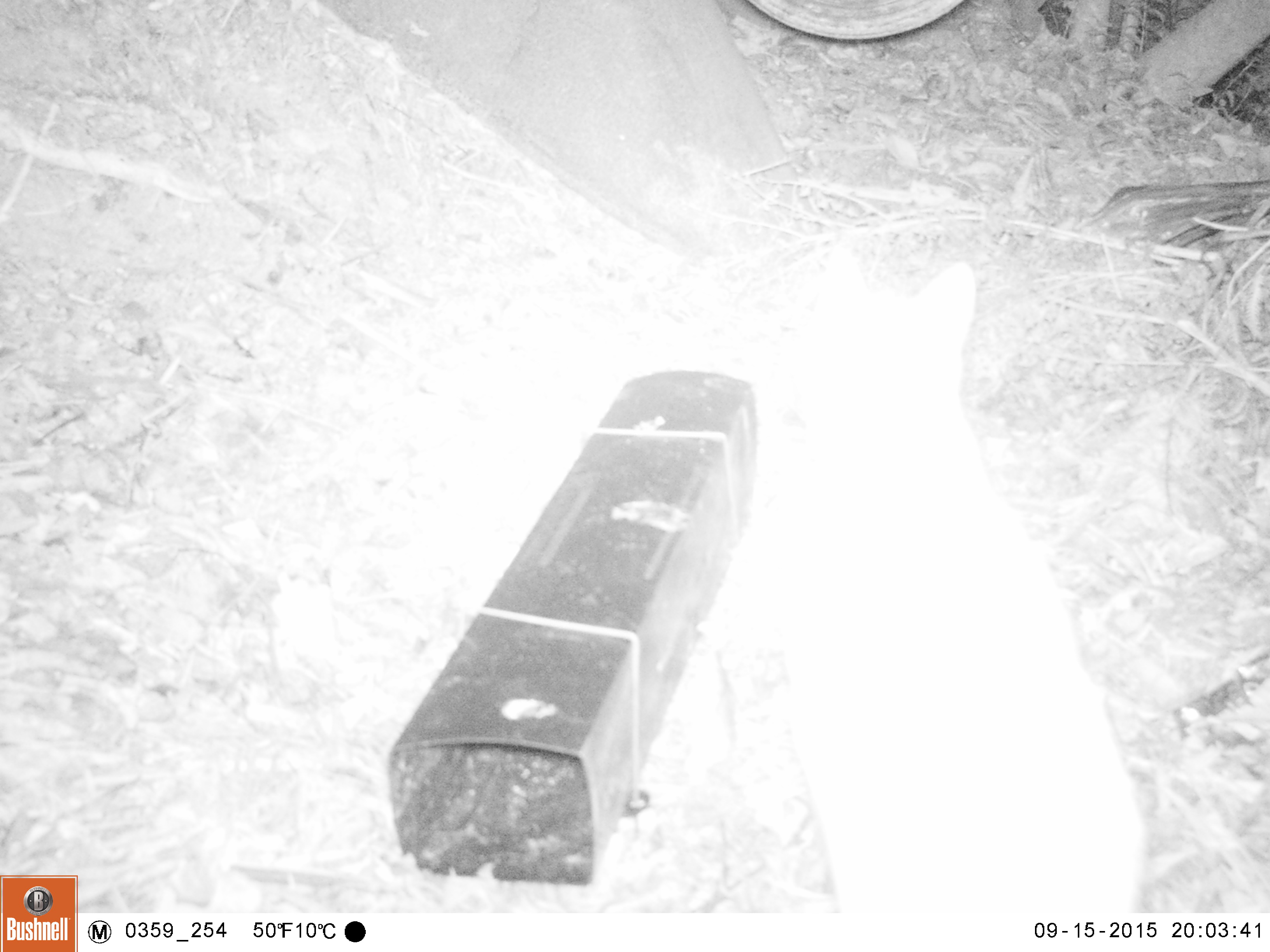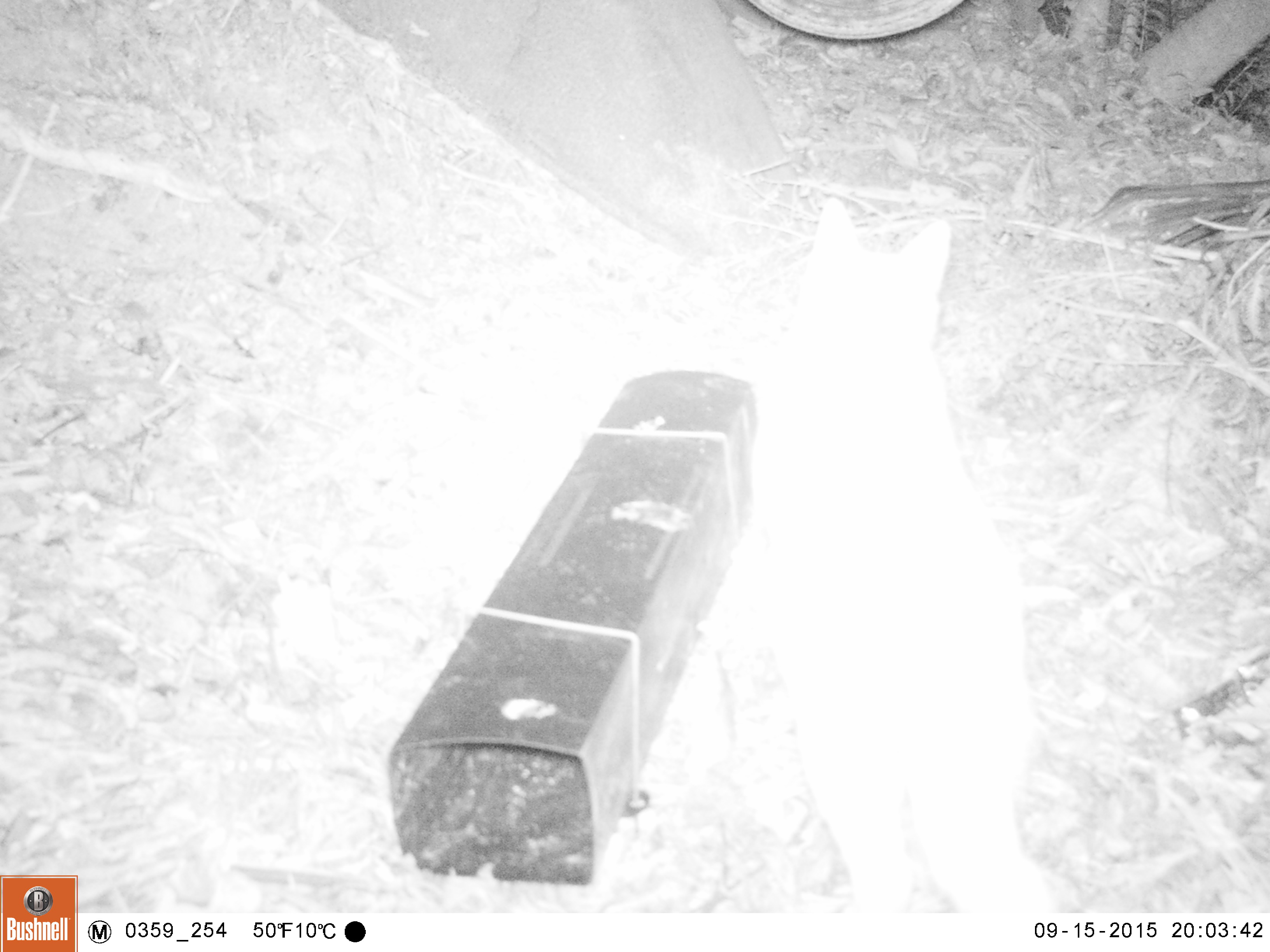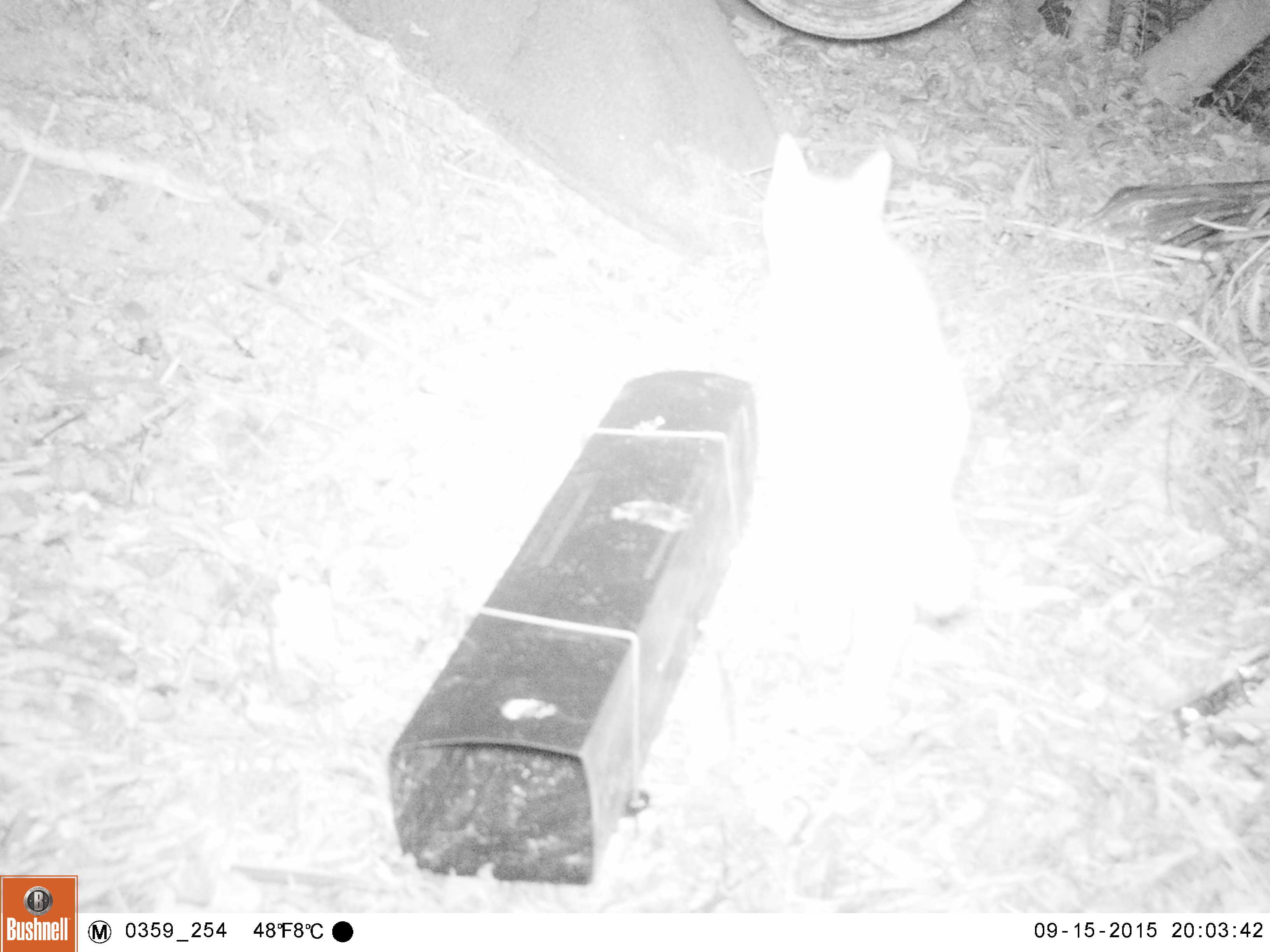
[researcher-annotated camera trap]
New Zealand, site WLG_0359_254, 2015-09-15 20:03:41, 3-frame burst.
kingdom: Animalia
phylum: Chordata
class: Mammalia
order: Carnivora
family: Felidae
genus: Felis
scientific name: Felis catus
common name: domestic cat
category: cat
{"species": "cat (domestic cat) (Felis catus)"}